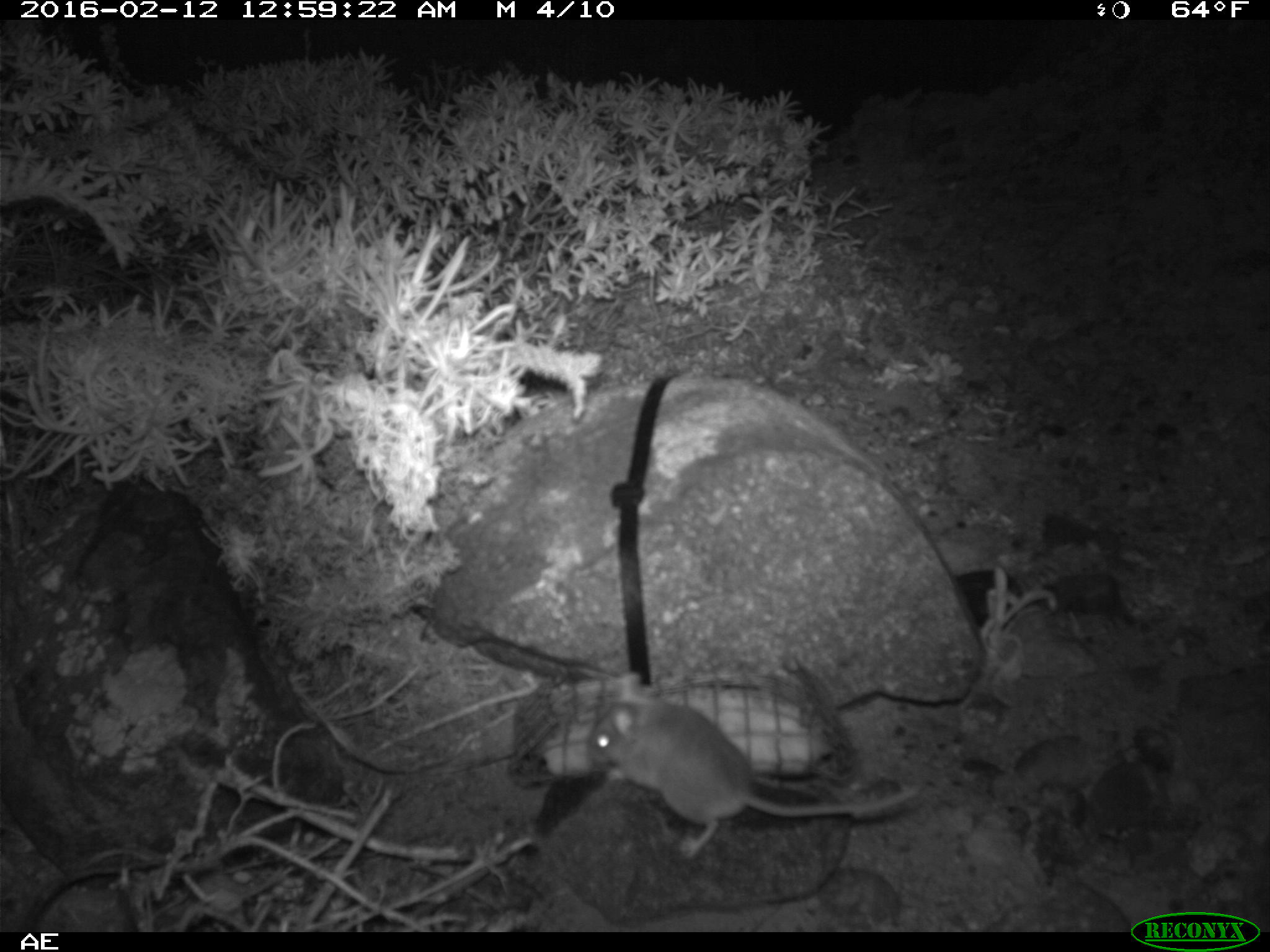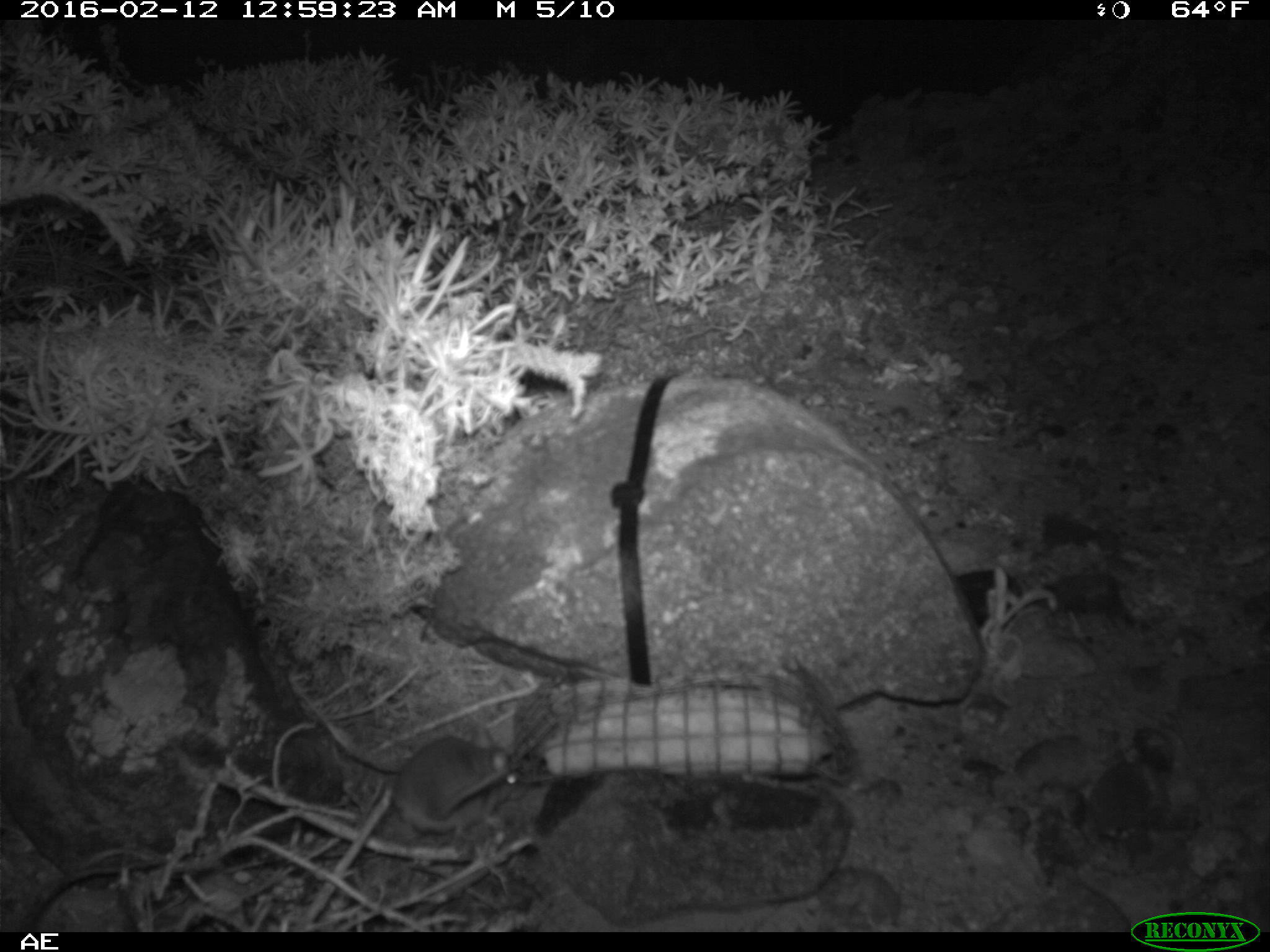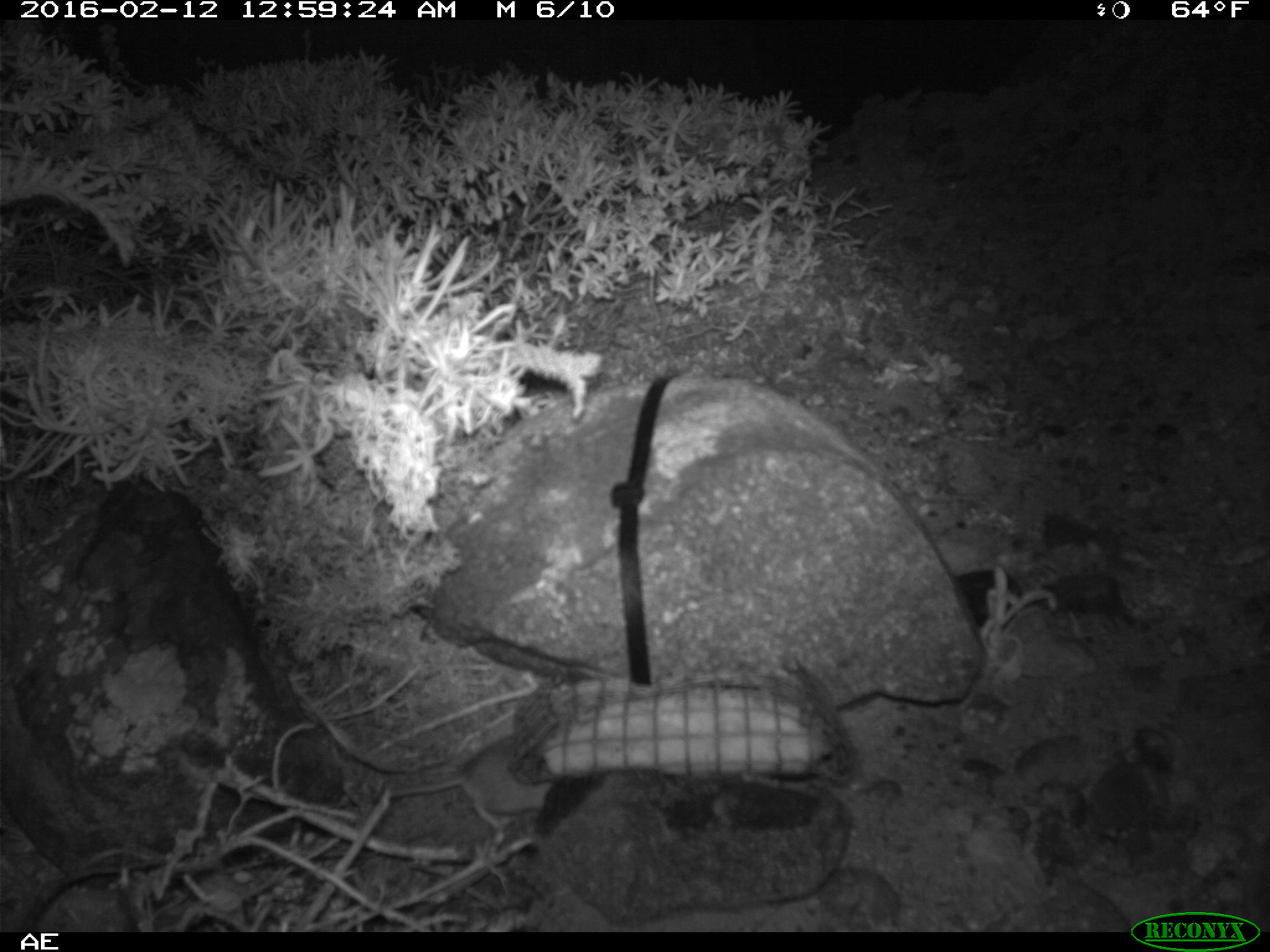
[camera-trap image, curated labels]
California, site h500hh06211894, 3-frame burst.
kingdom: Animalia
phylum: Chordata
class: Mammalia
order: Rodentia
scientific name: Rodentia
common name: rodent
Rodent (Rodentia).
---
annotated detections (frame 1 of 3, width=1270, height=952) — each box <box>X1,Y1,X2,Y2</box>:
rodent: <box>585,670,921,858</box>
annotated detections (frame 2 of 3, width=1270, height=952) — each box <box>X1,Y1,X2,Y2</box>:
rodent: <box>393,727,524,832</box>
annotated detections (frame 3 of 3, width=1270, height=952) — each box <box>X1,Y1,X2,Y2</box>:
rodent: <box>372,732,557,832</box>